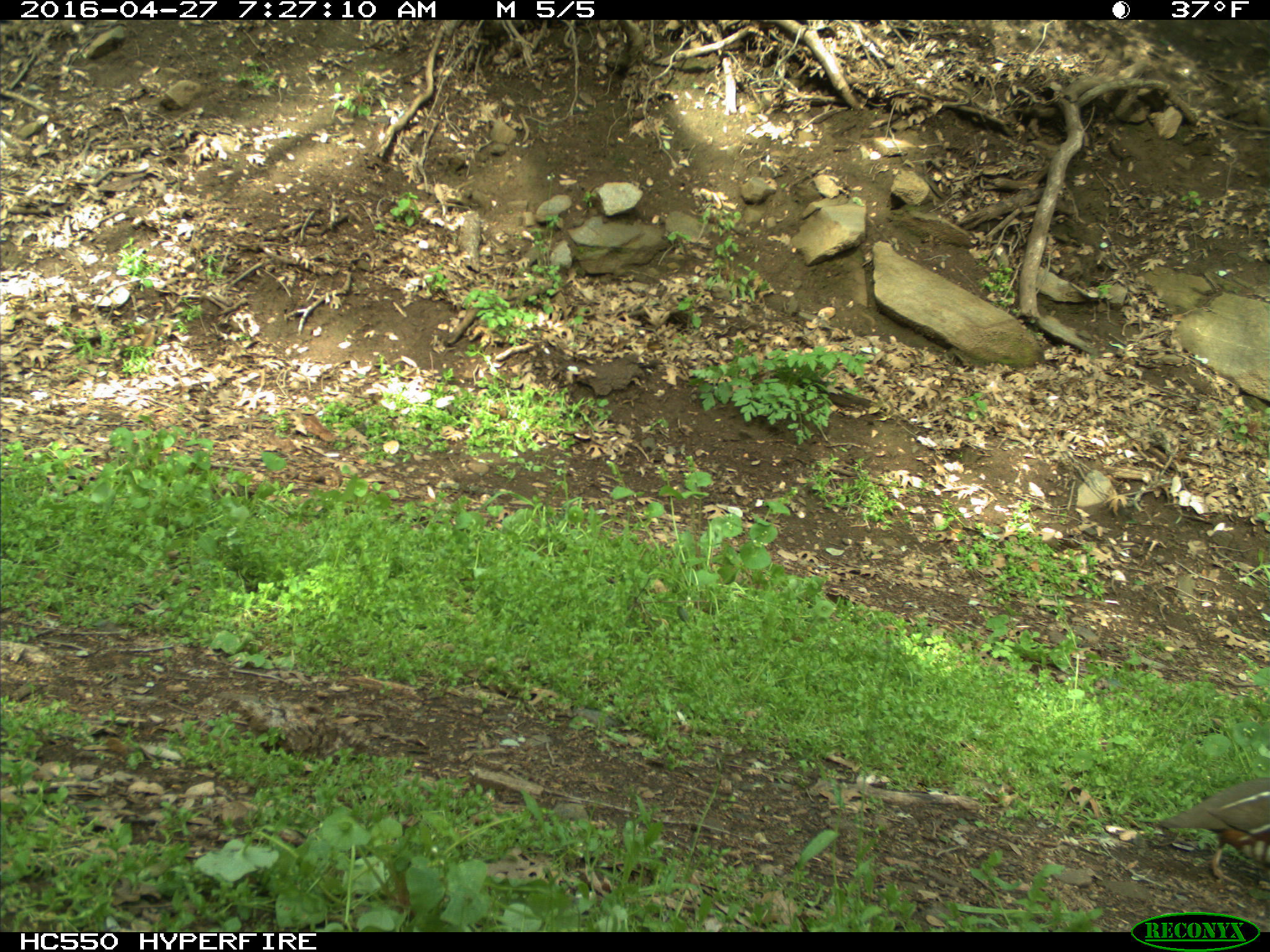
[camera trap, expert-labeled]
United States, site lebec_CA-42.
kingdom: Animalia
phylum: Chordata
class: Aves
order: Galliformes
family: Odontophoridae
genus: Callipepla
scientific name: Callipepla californica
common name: california quail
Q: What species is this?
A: Callipepla californica (california quail).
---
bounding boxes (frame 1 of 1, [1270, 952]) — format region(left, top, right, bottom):
animal: region(1157, 778, 1270, 887)